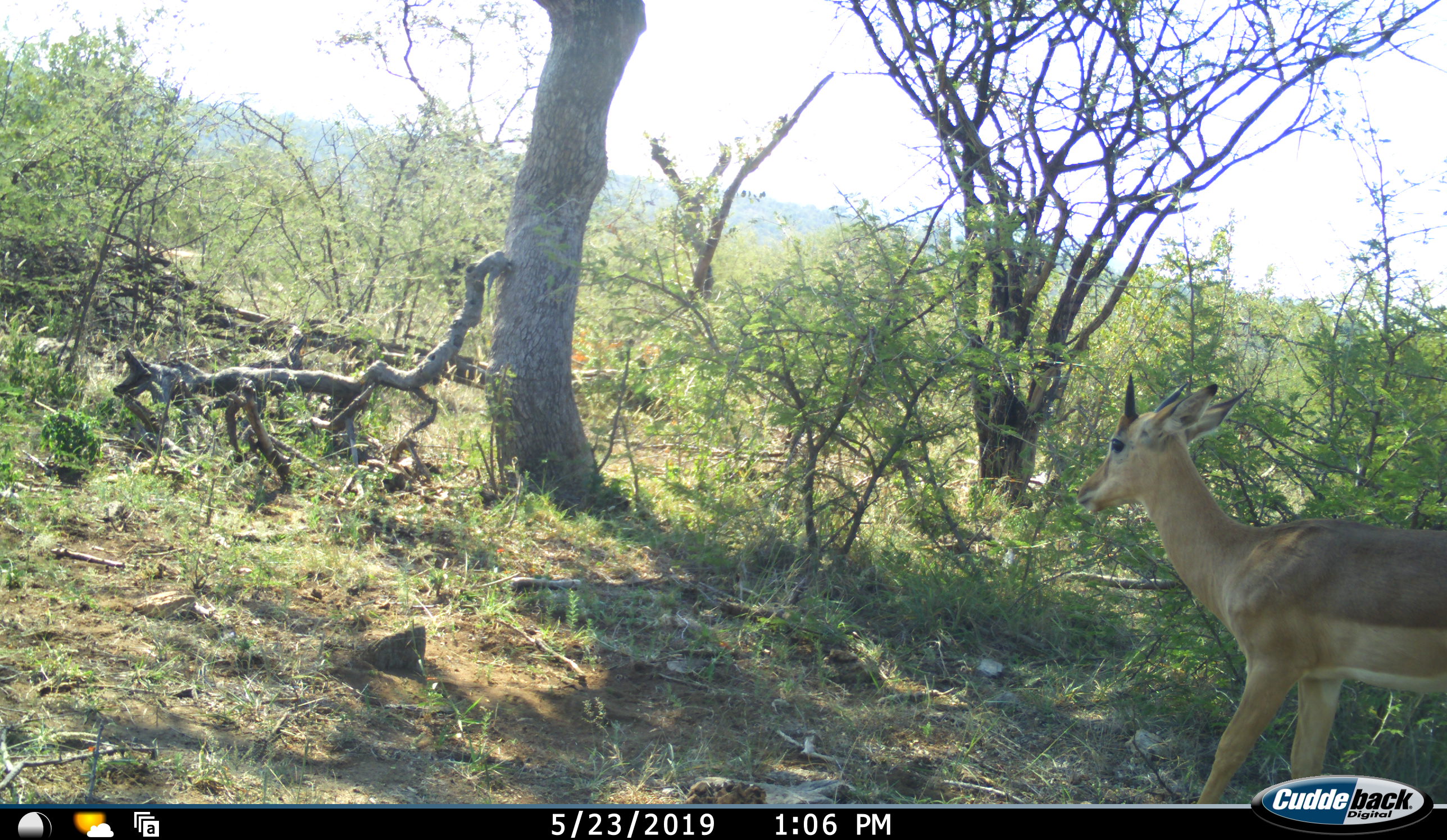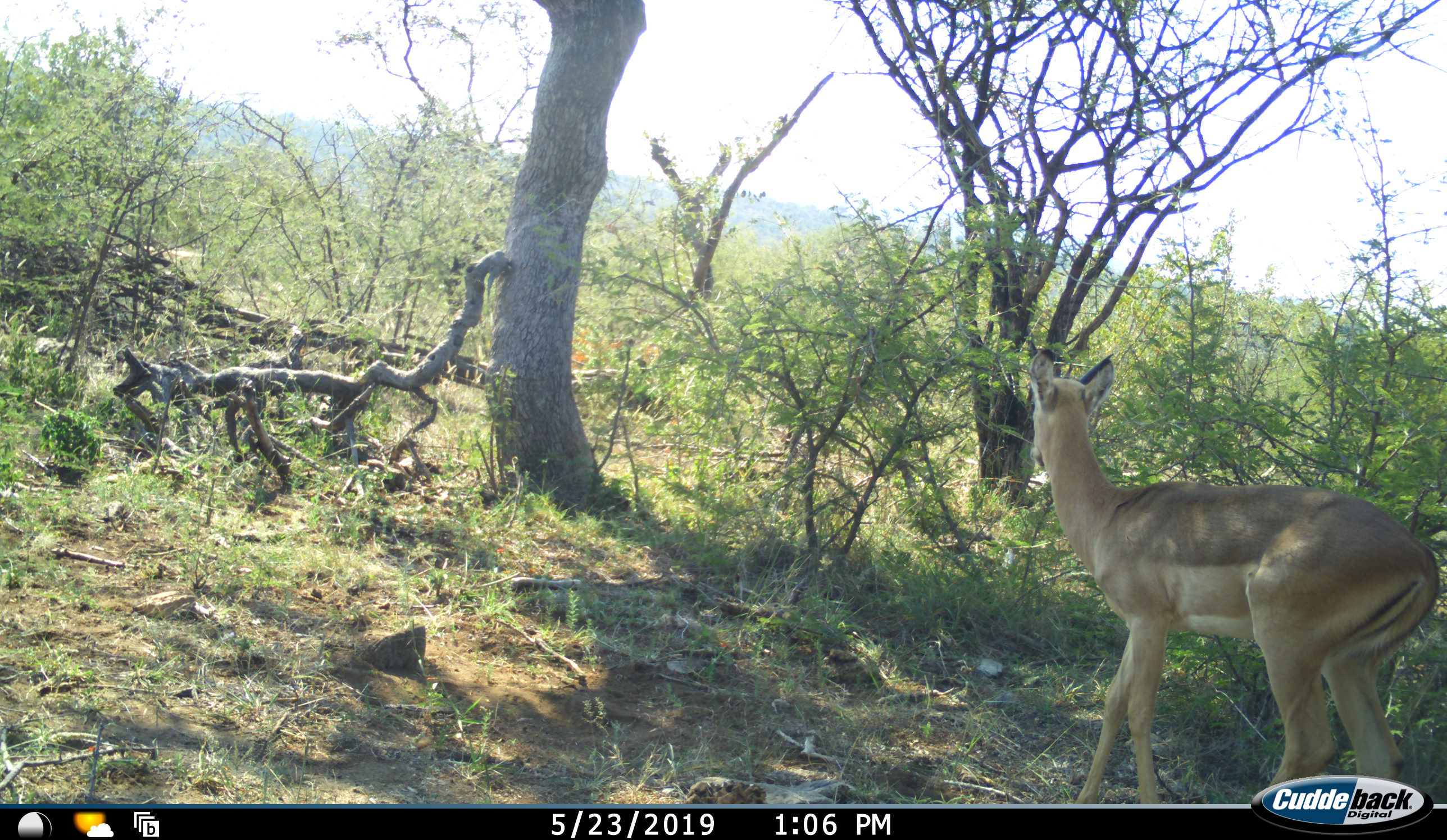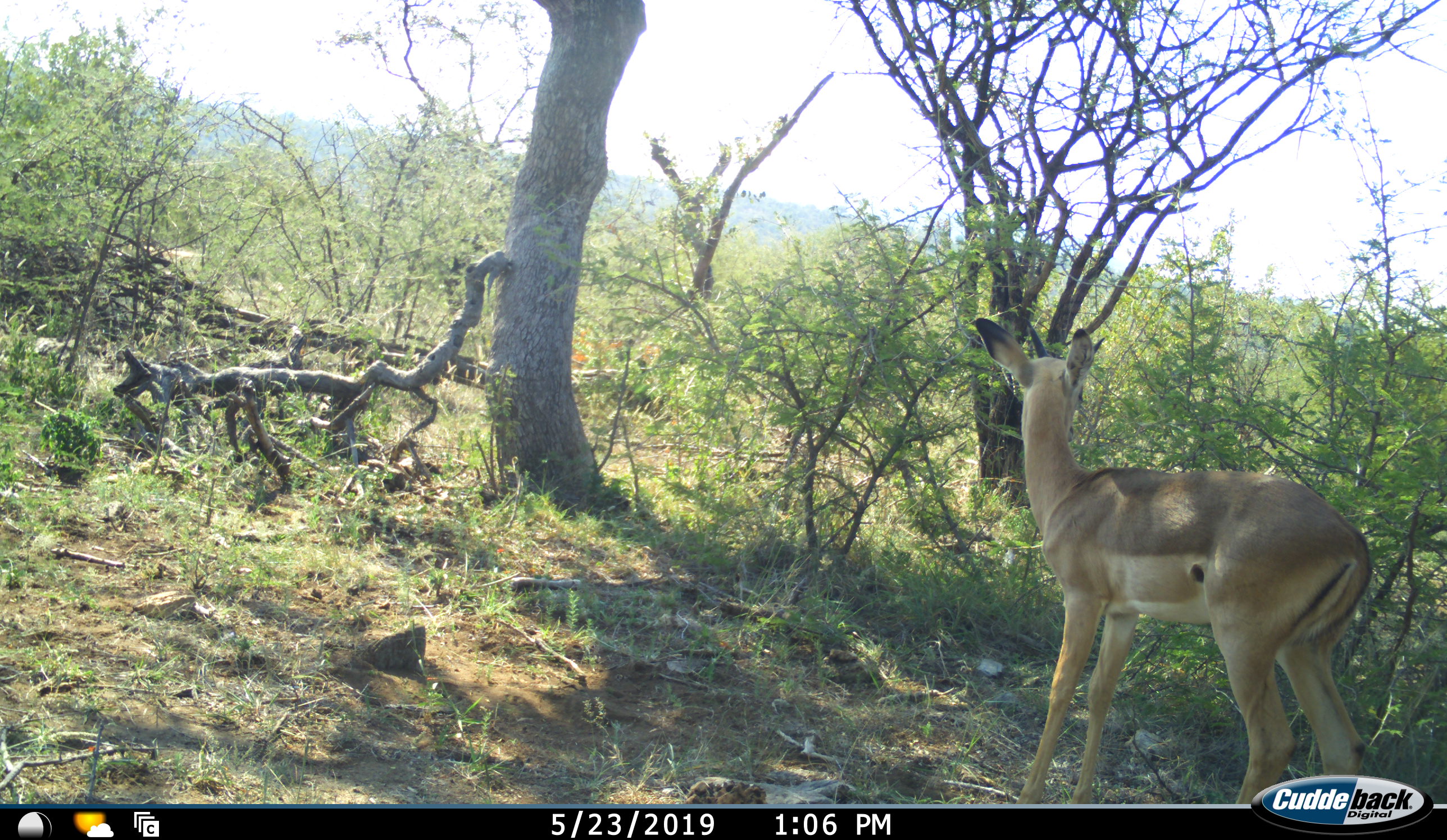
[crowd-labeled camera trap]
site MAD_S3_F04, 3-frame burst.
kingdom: Animalia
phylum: Chordata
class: Mammalia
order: Artiodactyla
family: Bovidae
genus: Aepyceros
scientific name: Aepyceros melampus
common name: impala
Impala (Aepyceros melampus), count 1. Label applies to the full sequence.